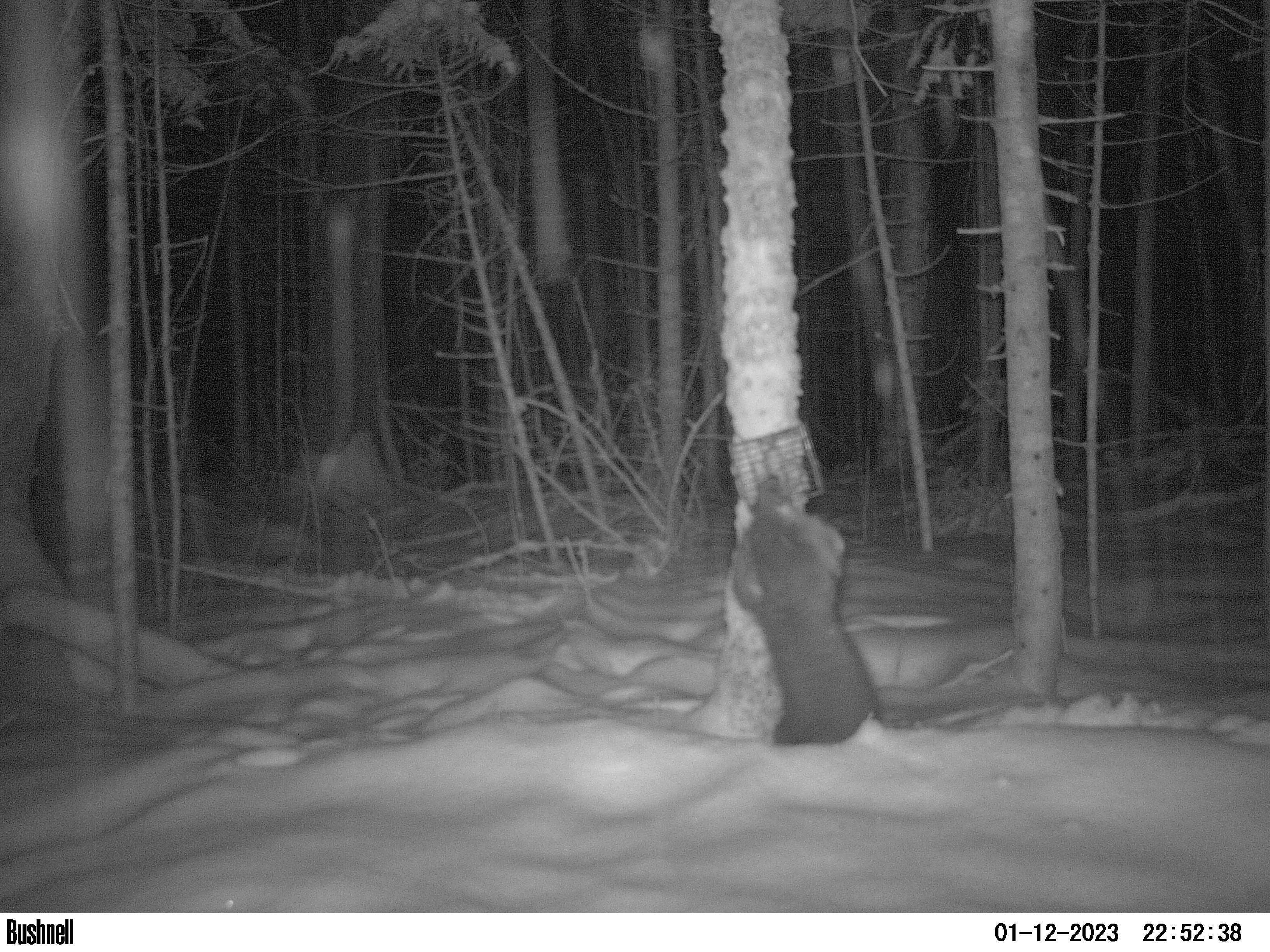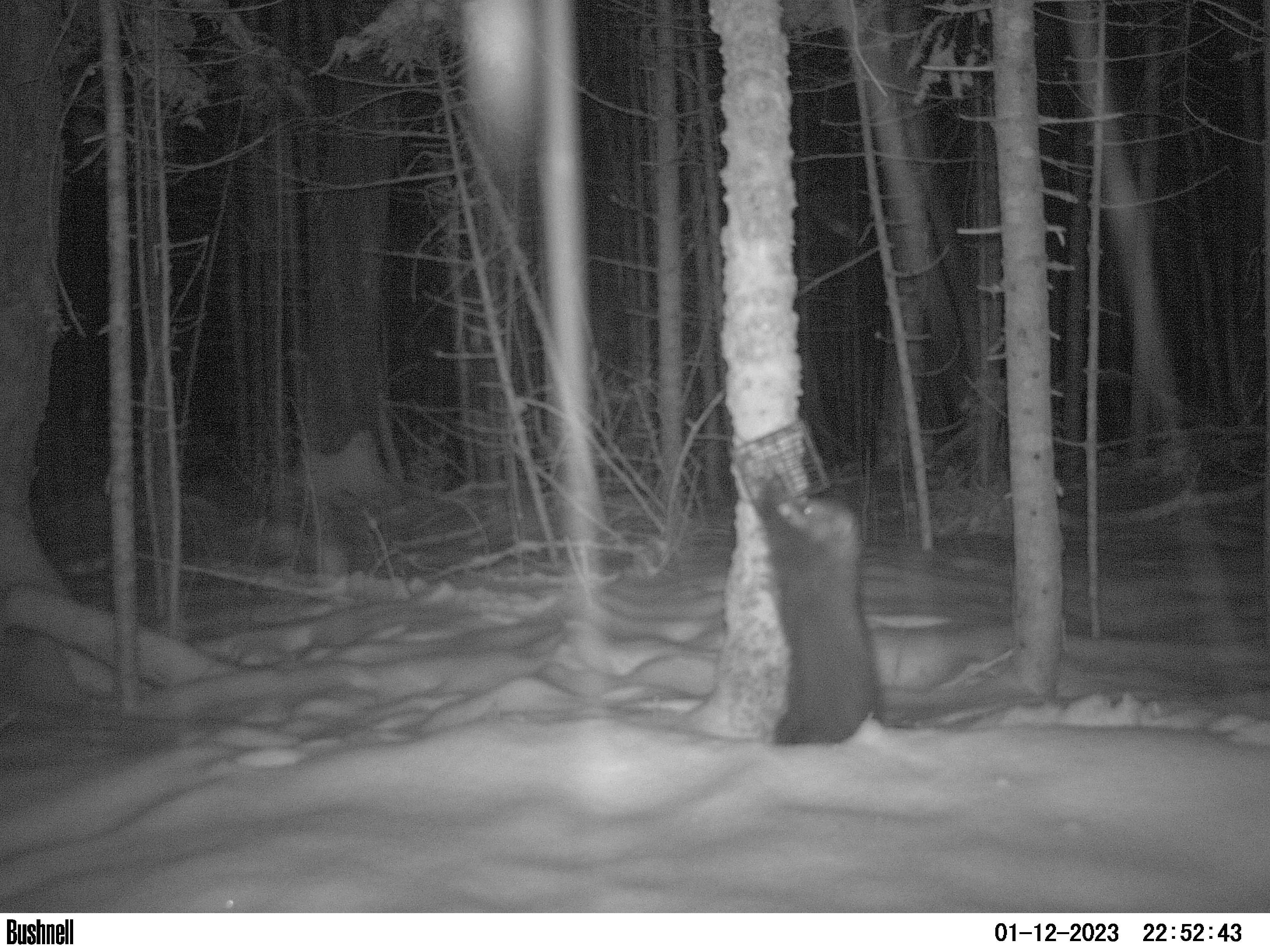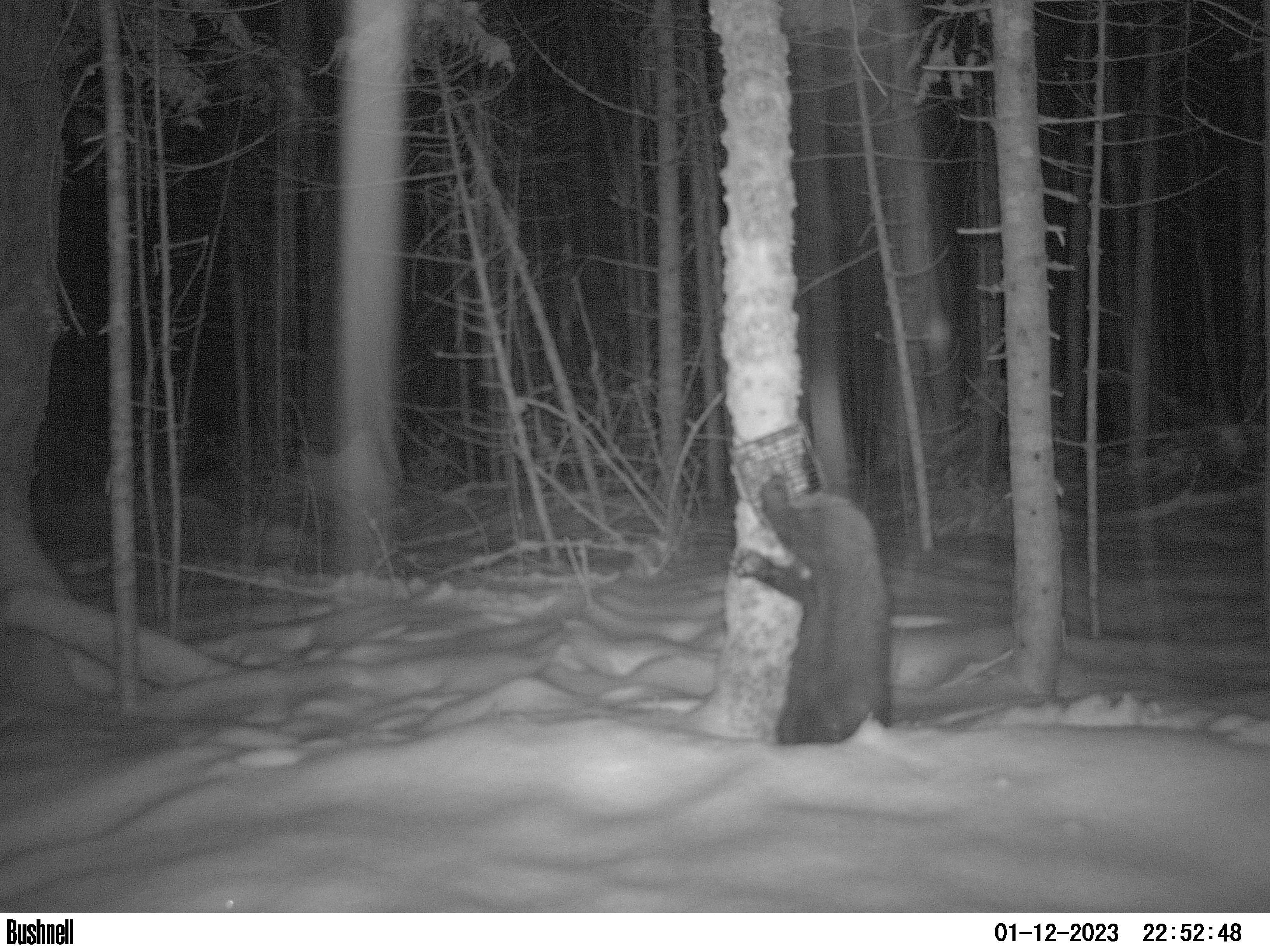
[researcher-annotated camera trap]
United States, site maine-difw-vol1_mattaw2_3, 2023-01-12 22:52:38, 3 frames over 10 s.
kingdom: Animalia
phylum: Chordata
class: Mammalia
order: Carnivora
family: Mustelidae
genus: Pekania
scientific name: Pekania pennanti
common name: fisher